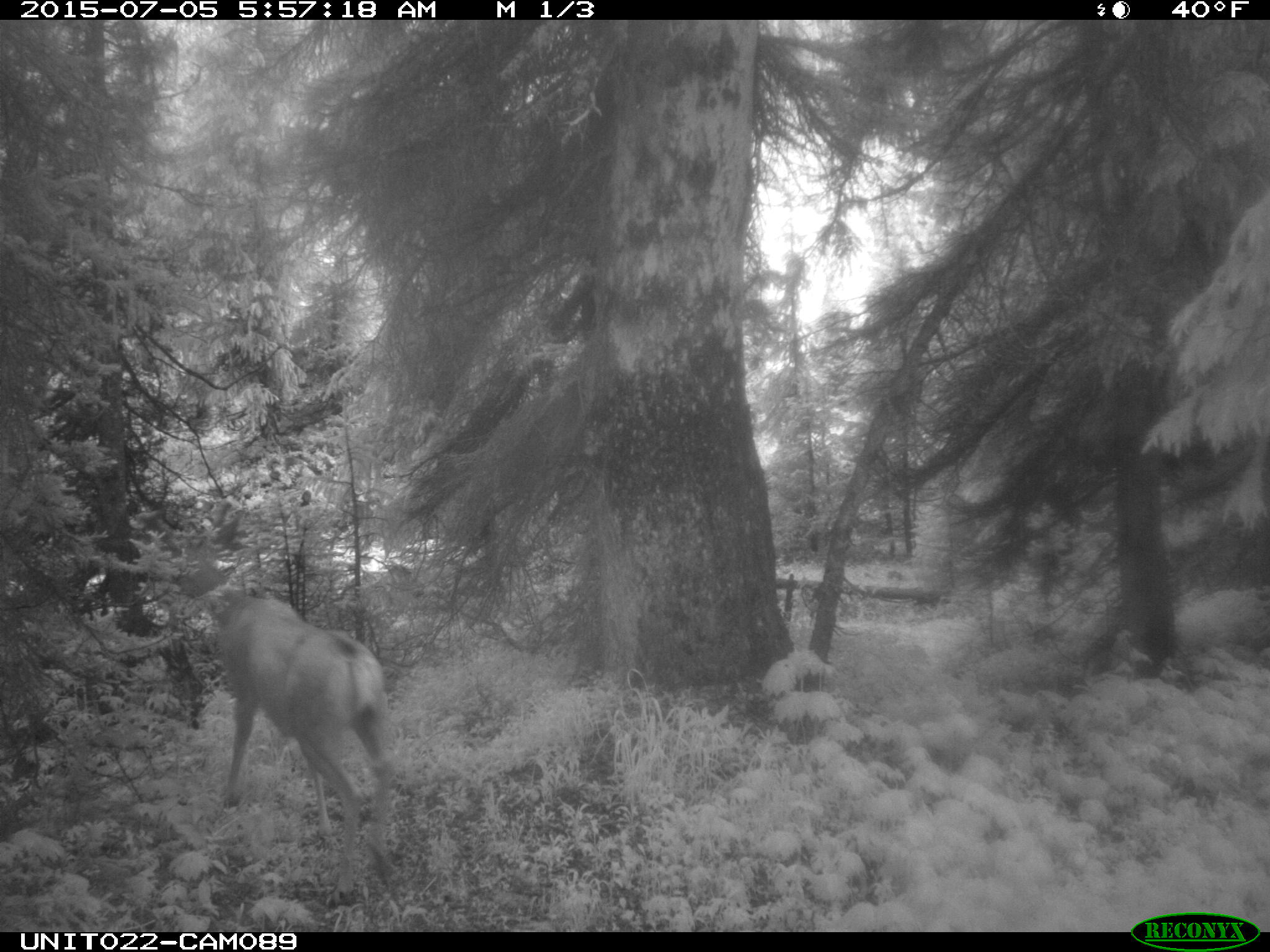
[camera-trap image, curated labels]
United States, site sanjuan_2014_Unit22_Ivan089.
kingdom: Animalia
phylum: Chordata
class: Mammalia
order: Artiodactyla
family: Cervidae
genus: Odocoileus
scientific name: Odocoileus hemionus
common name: mule deer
Odocoileus hemionus (mule deer).